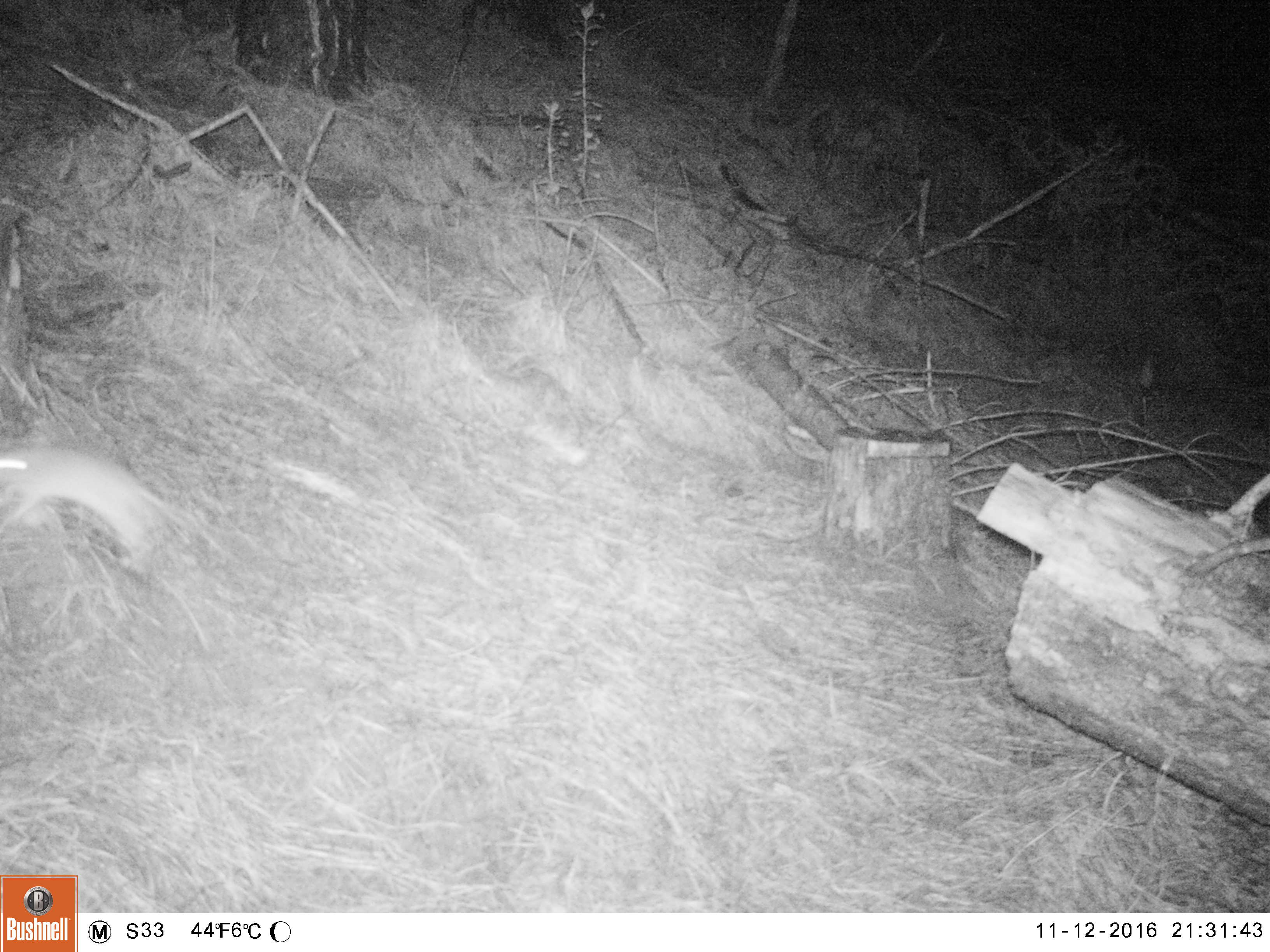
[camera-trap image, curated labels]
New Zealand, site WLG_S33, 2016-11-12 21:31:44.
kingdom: Animalia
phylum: Chordata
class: Mammalia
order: Rodentia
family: Muridae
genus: Rattus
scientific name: Rattus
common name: rat